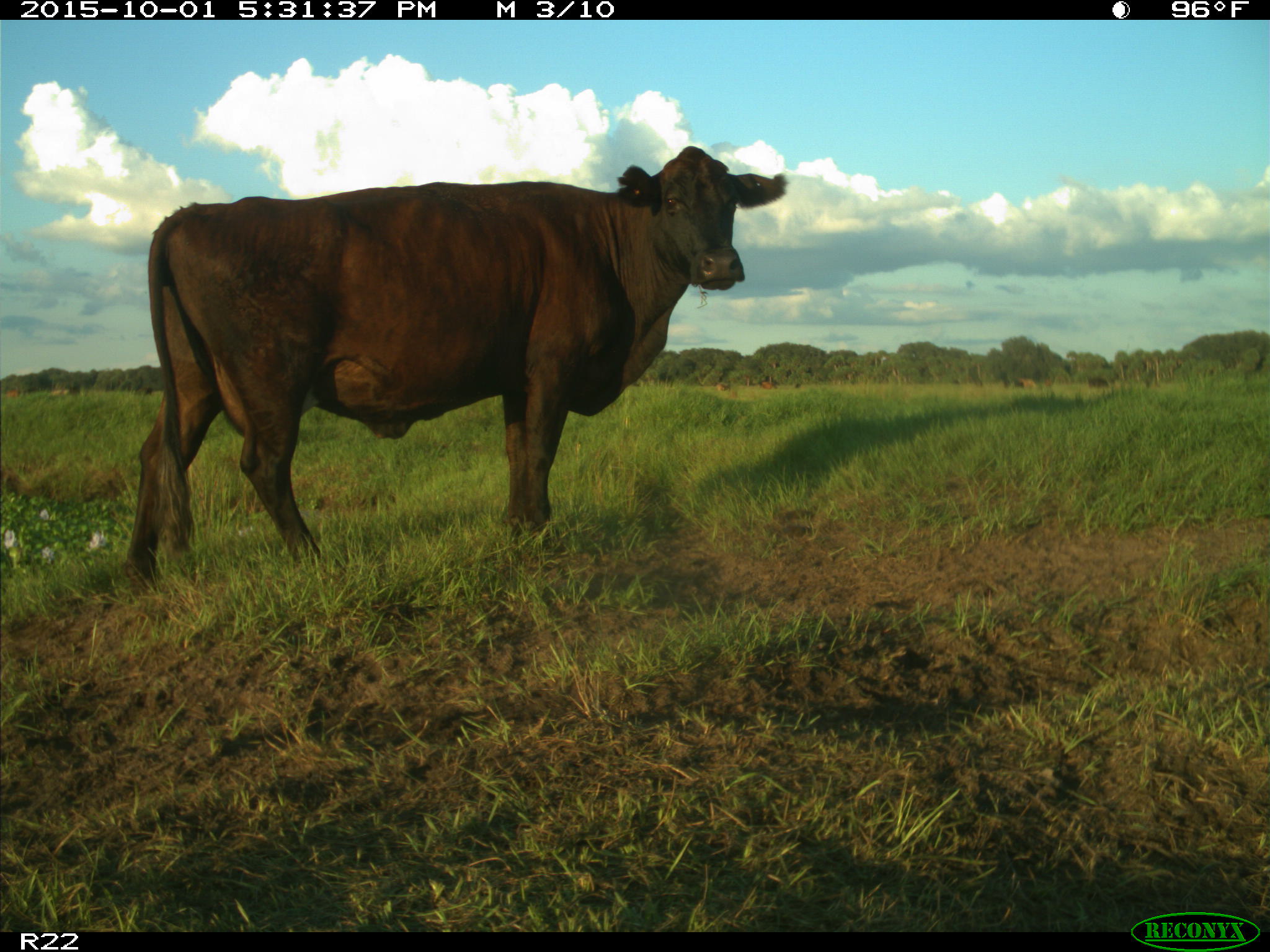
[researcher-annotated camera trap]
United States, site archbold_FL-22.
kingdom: Animalia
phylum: Chordata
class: Mammalia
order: Artiodactyla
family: Bovidae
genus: Bos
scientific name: Bos taurus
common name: domestic cow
Bos taurus (domestic cow).